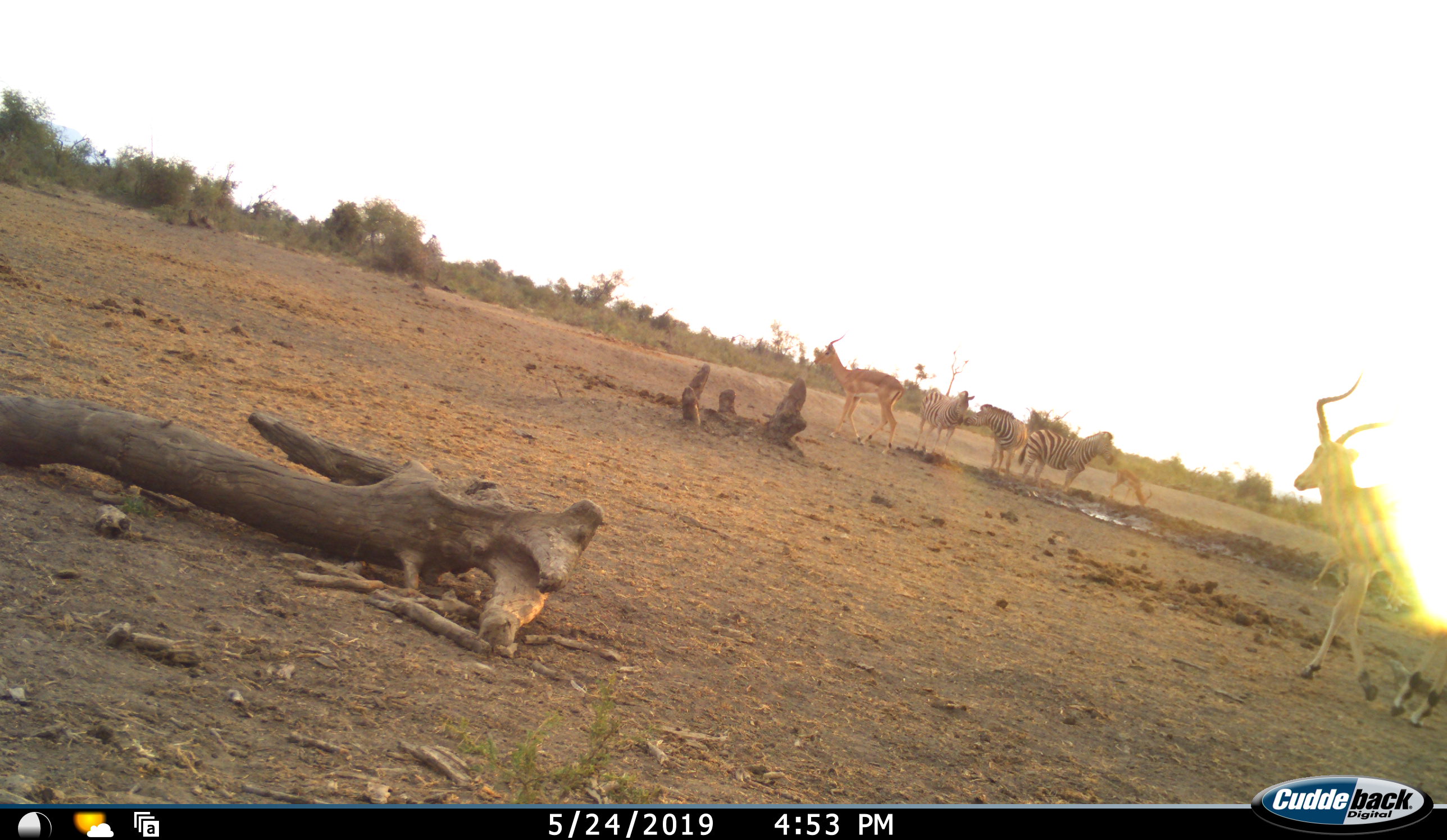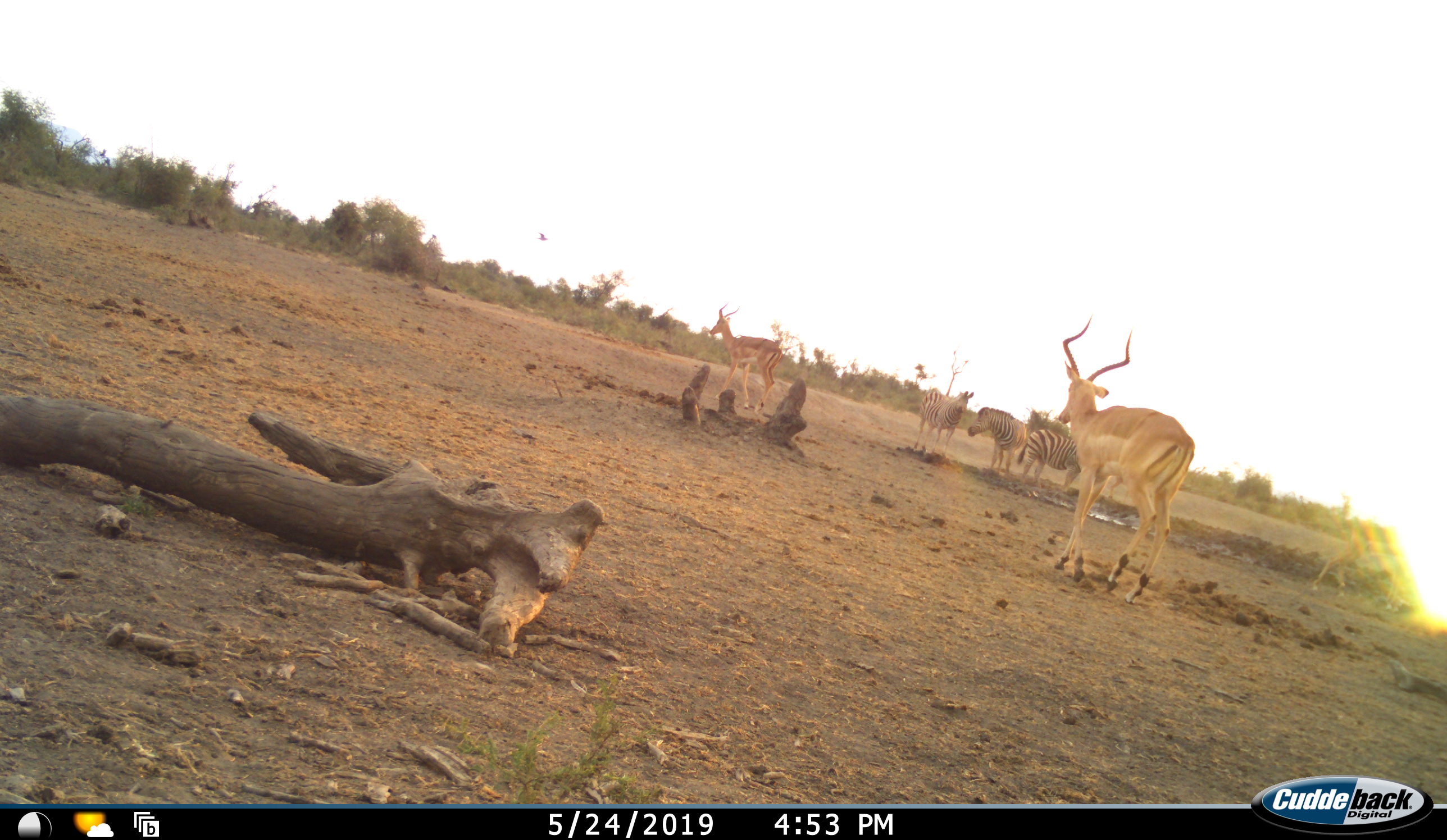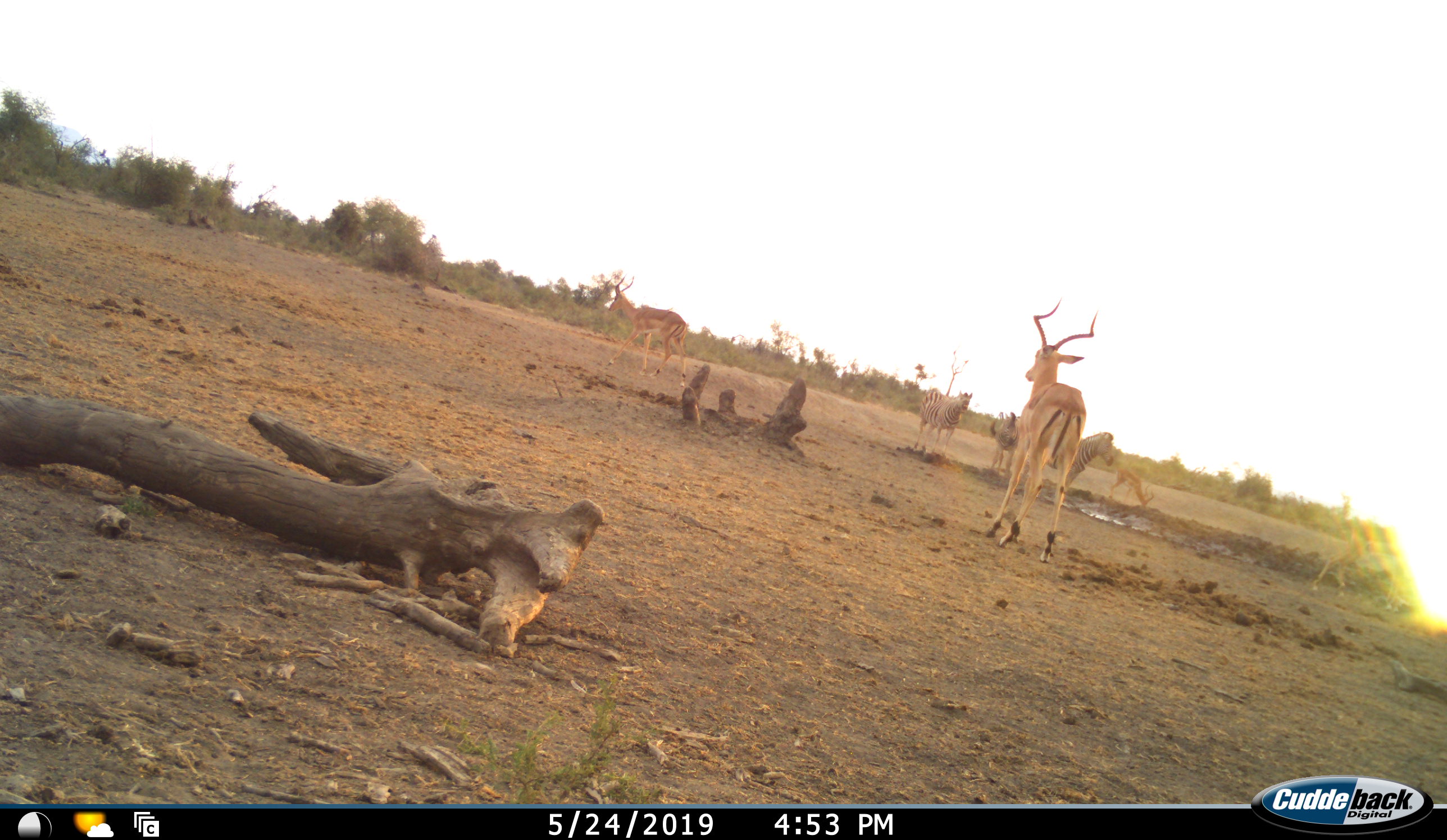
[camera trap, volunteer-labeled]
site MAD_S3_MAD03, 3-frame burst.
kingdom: Animalia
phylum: Chordata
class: Mammalia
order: Artiodactyla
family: Bovidae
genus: Aepyceros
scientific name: Aepyceros melampus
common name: impala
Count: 3.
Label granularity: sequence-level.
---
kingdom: Animalia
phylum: Chordata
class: Mammalia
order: Perissodactyla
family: Equidae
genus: Equus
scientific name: Equus quagga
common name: plains zebra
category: zebraplains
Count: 3.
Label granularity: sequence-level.